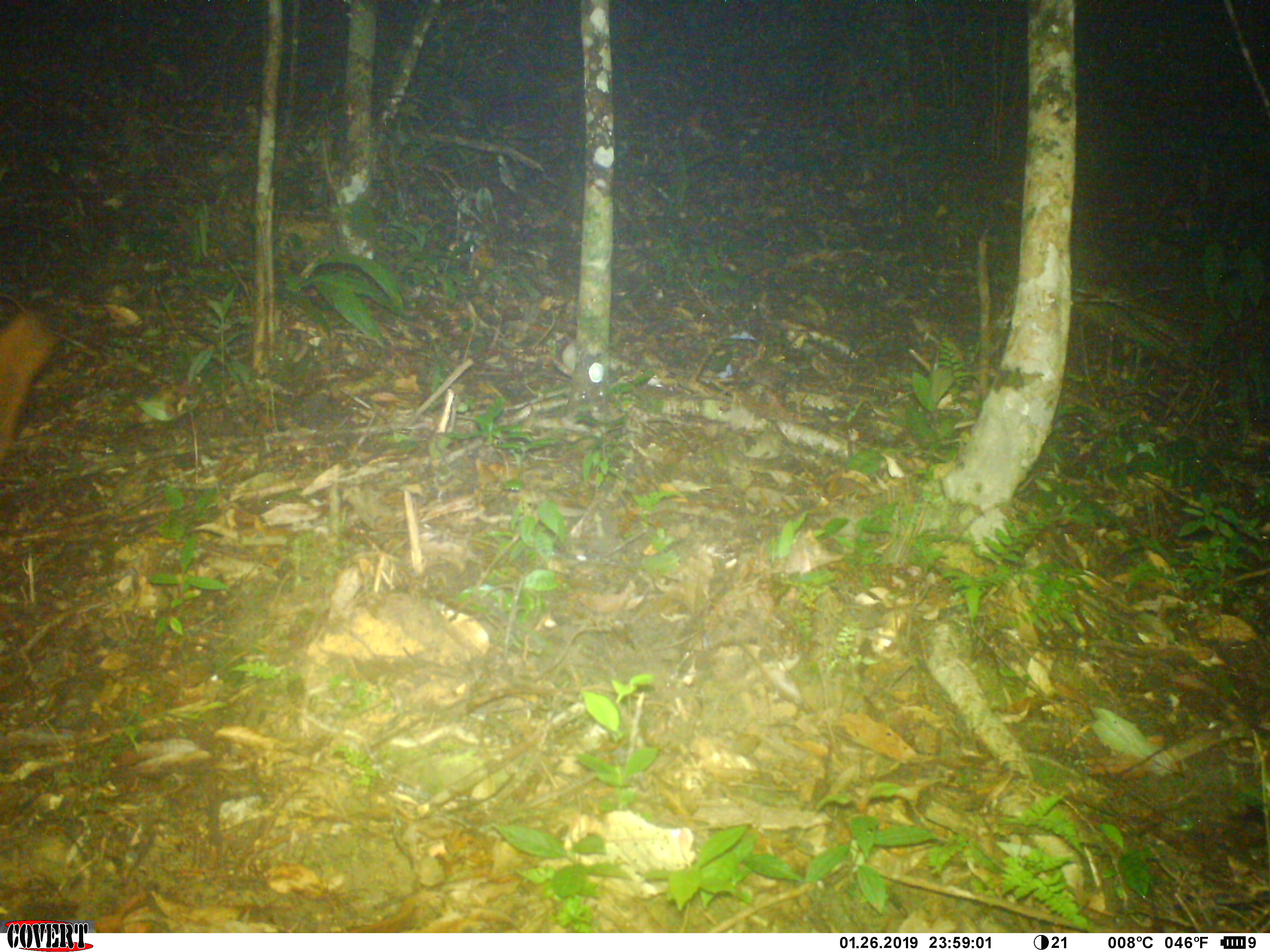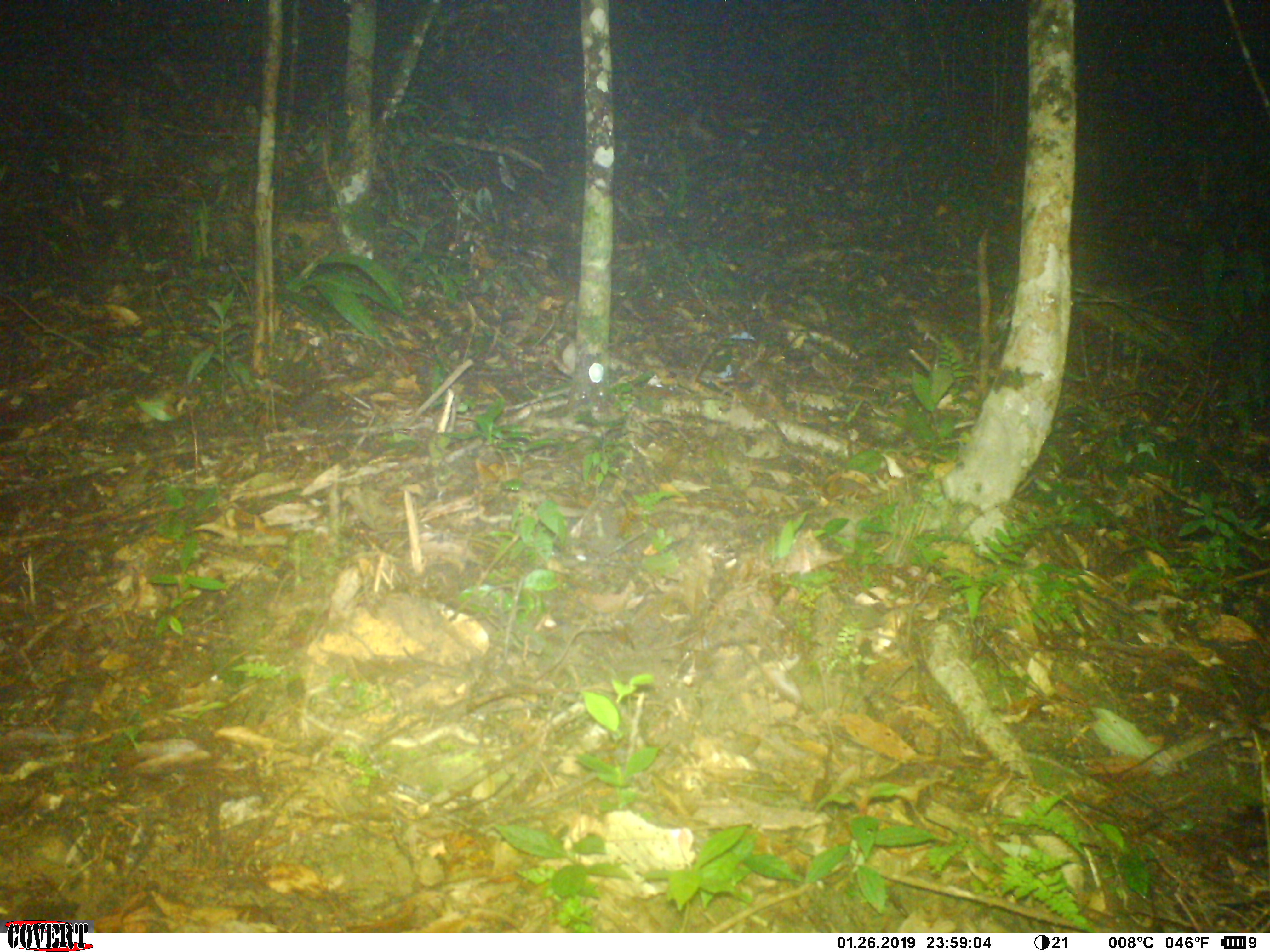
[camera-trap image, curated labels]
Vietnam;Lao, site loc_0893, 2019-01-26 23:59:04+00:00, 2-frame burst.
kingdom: Animalia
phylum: Chordata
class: Mammalia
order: Rodentia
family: Sciuridae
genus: Petaurista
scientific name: Petaurista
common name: giant flying squirrel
Giant flying squirrel (Petaurista). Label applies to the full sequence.